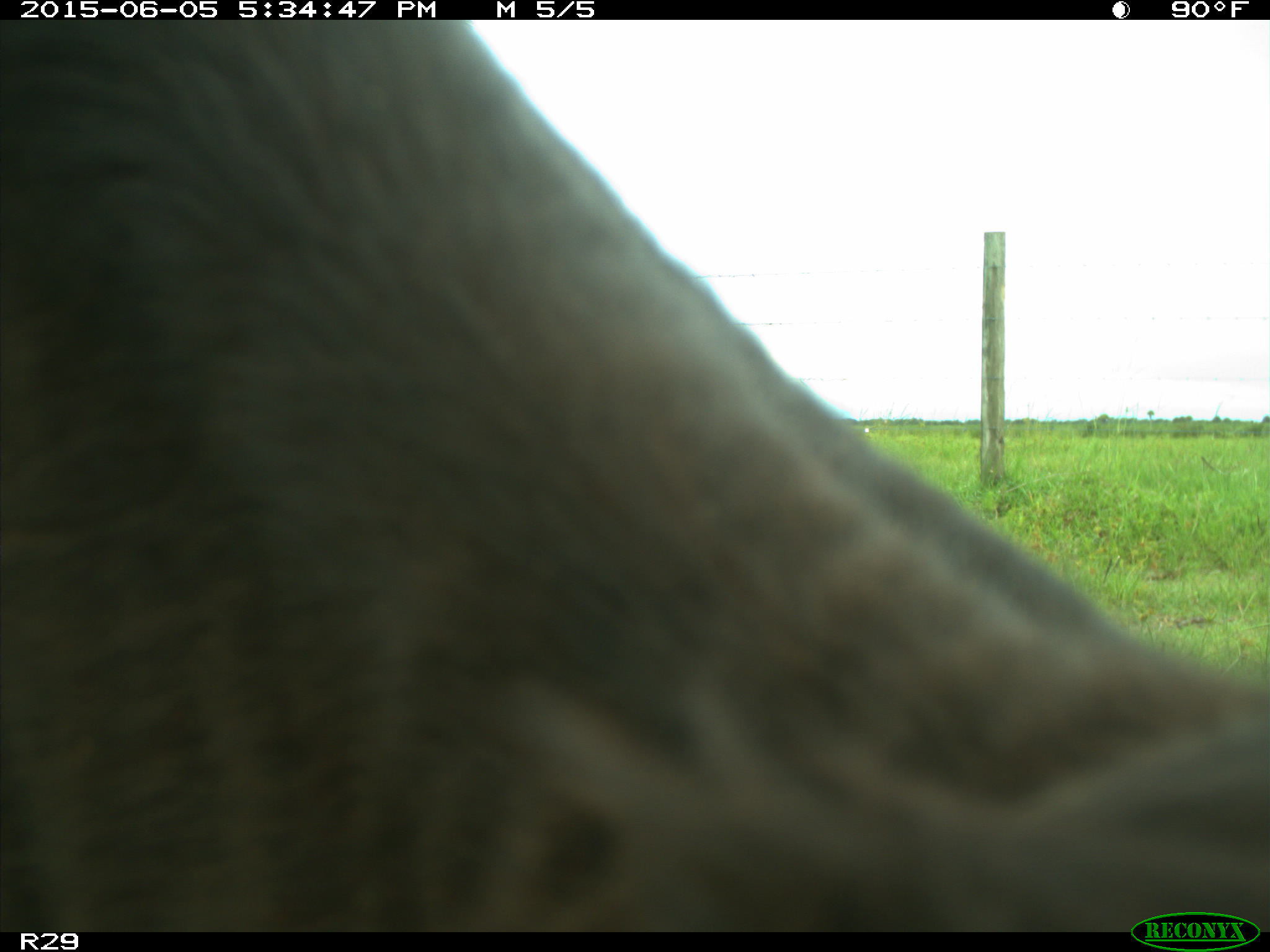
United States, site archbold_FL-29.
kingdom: Animalia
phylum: Chordata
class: Mammalia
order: Artiodactyla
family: Bovidae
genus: Bos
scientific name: Bos taurus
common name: domestic cow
Bos taurus (domestic cow).